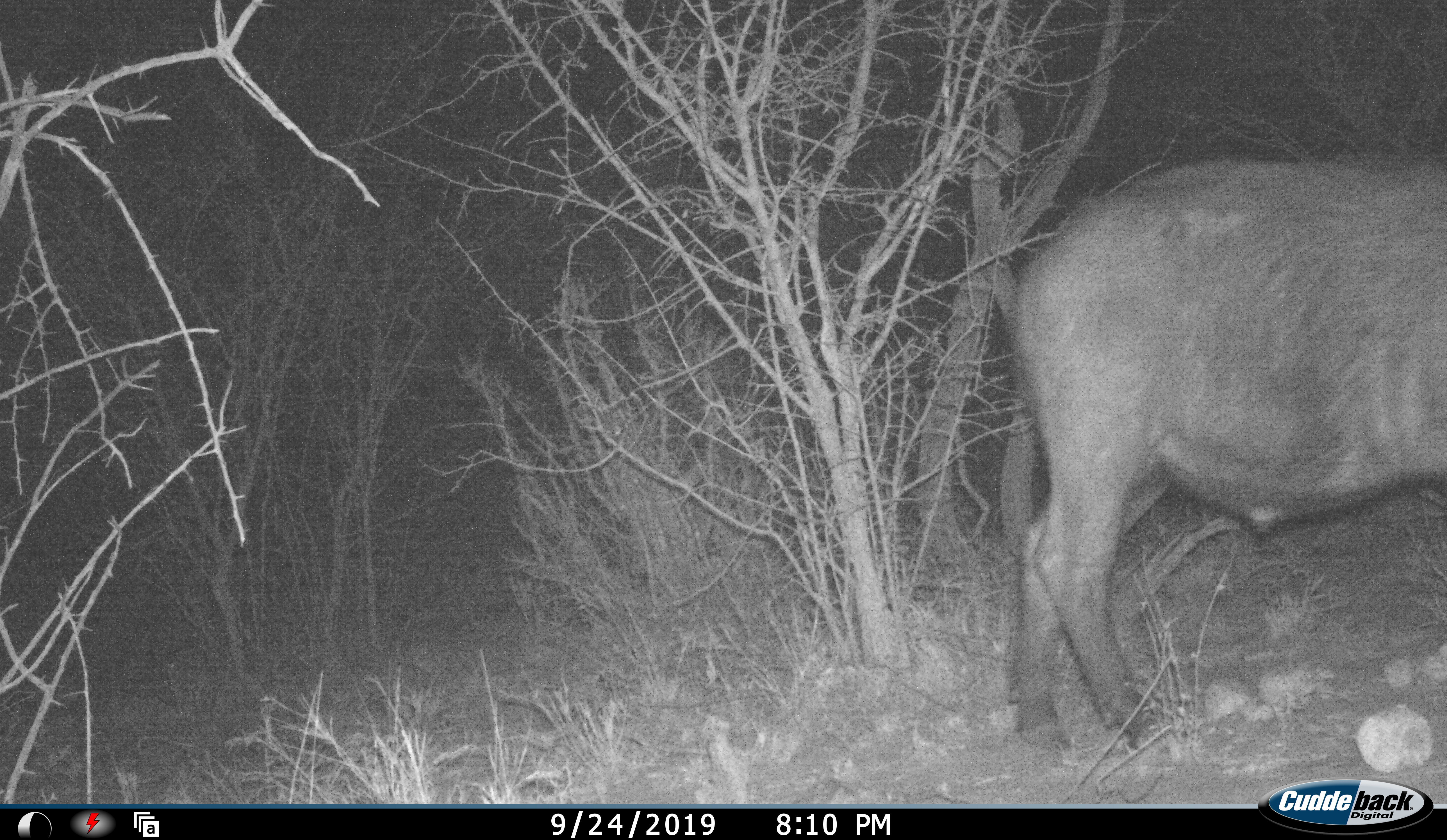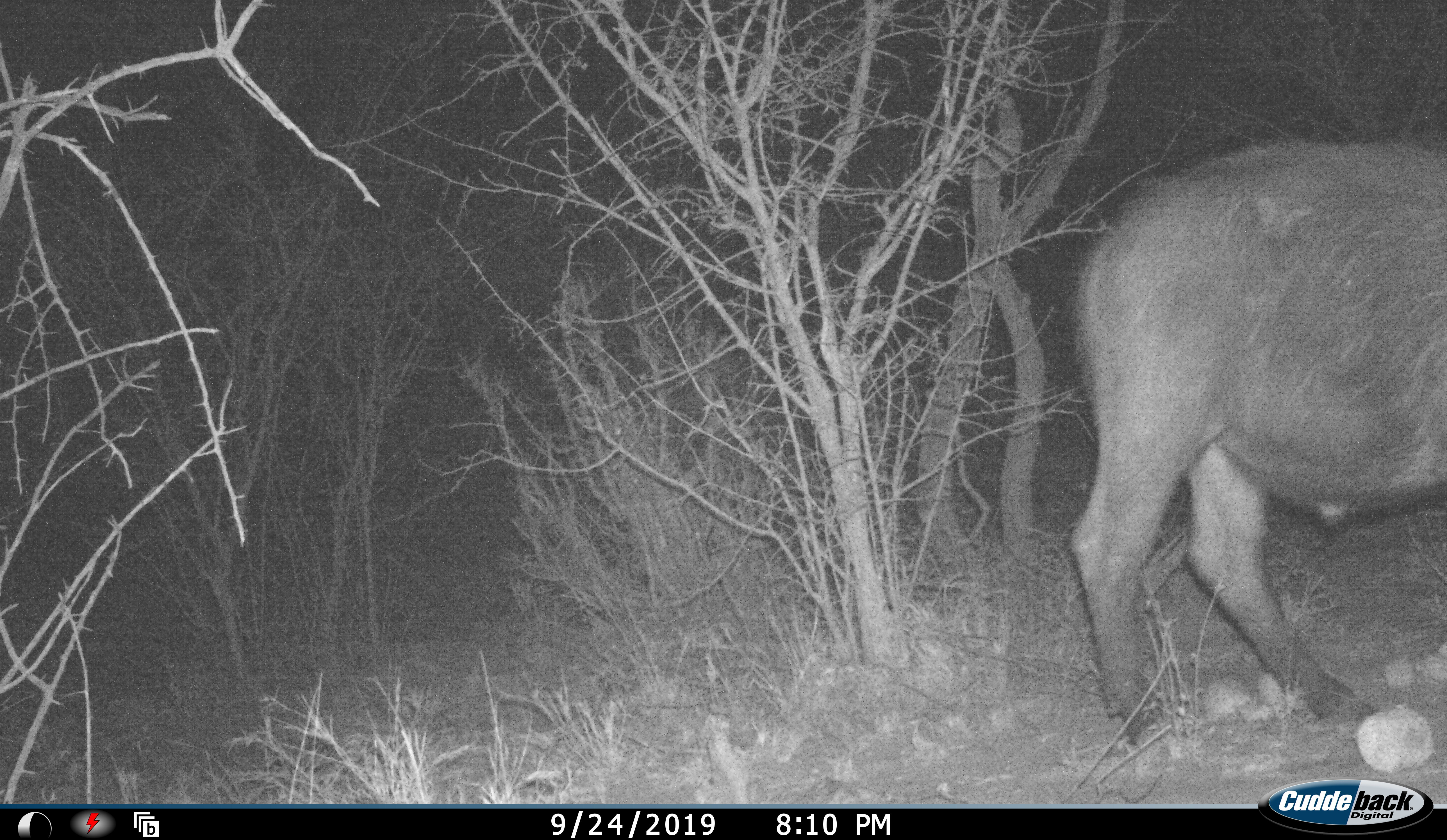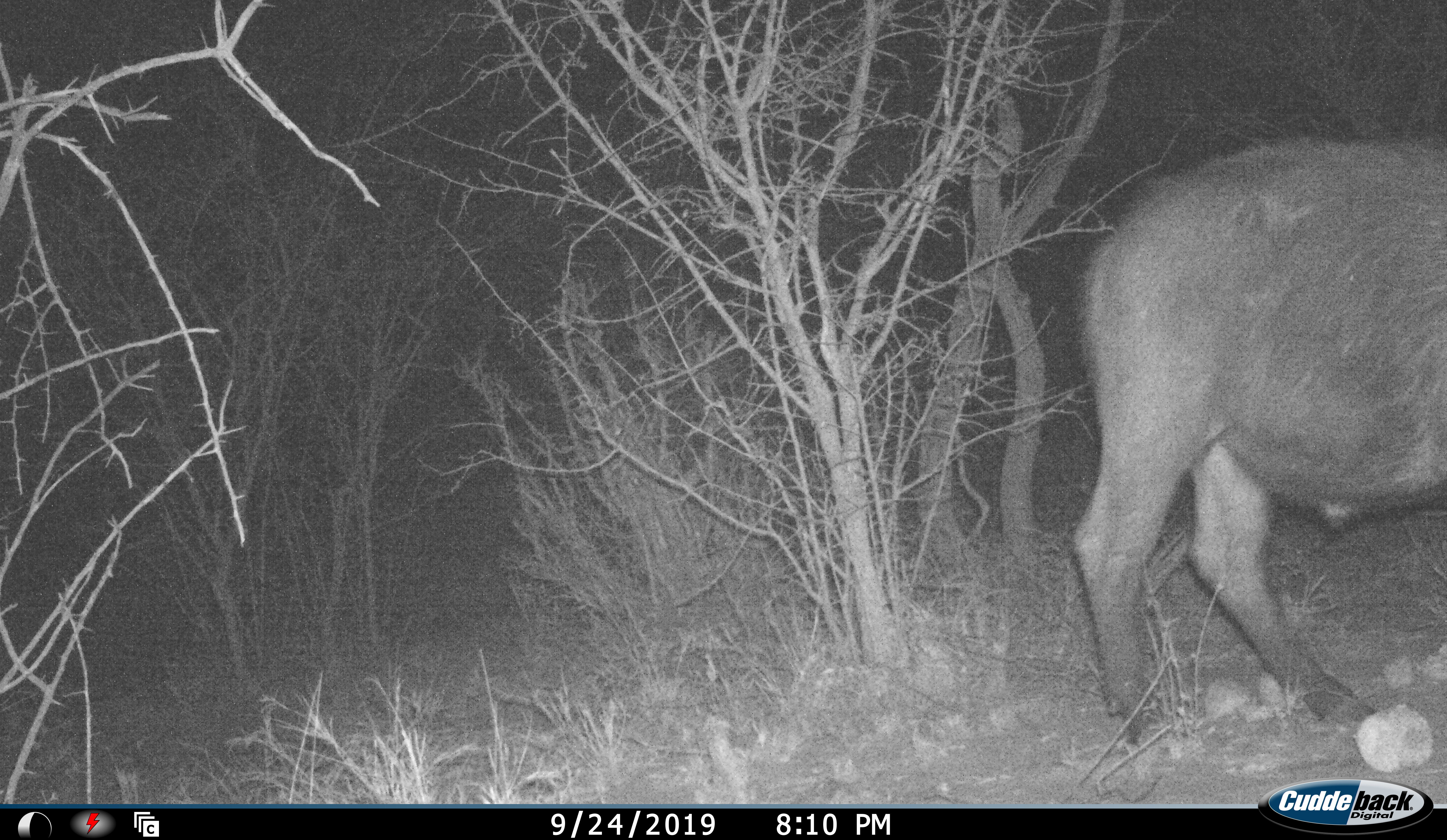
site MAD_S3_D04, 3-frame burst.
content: unidentified animal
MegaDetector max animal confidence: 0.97